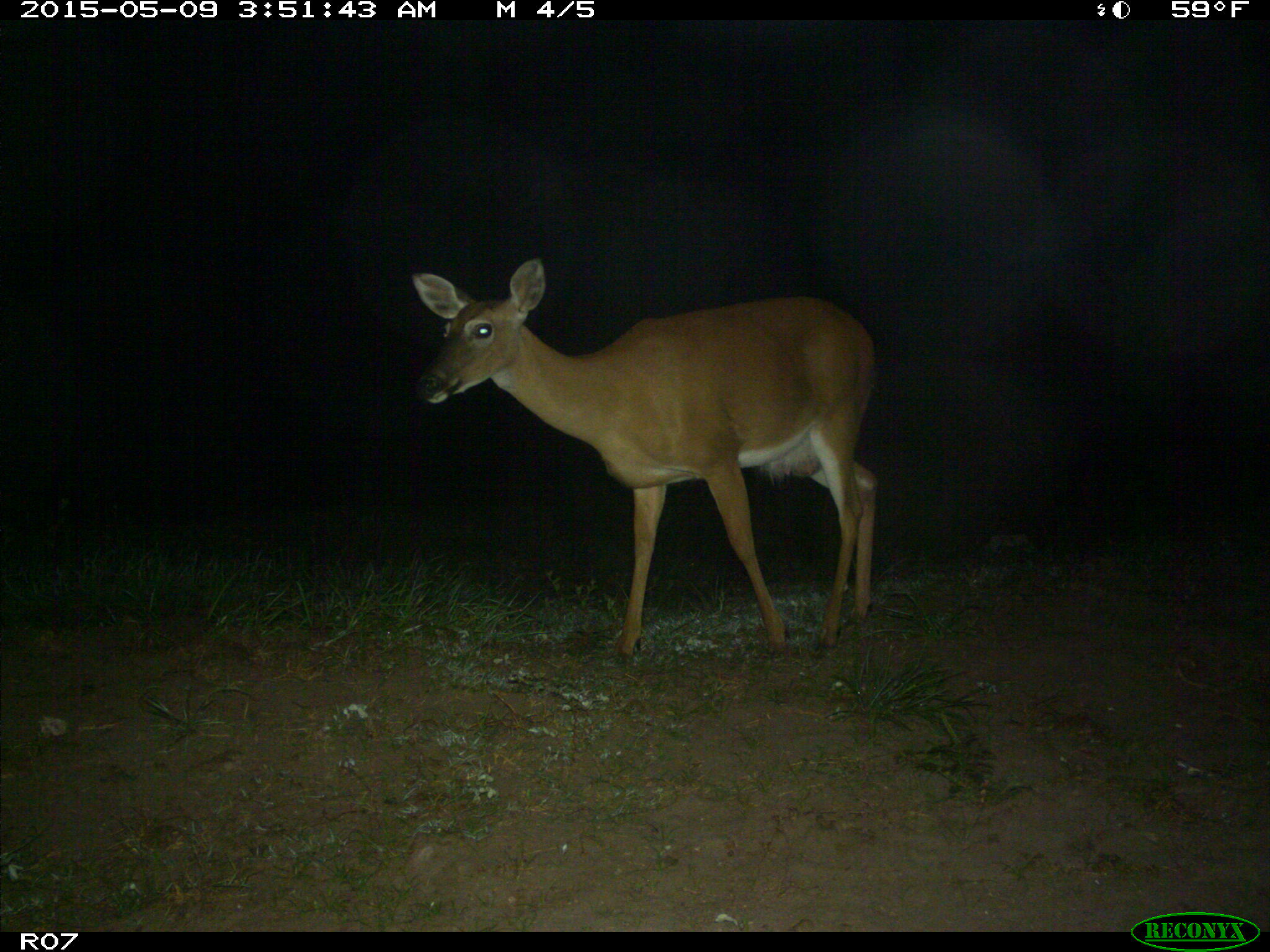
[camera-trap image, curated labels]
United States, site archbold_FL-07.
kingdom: Animalia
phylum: Chordata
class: Mammalia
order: Artiodactyla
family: Cervidae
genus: Odocoileus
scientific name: Odocoileus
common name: deer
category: unidentified deer